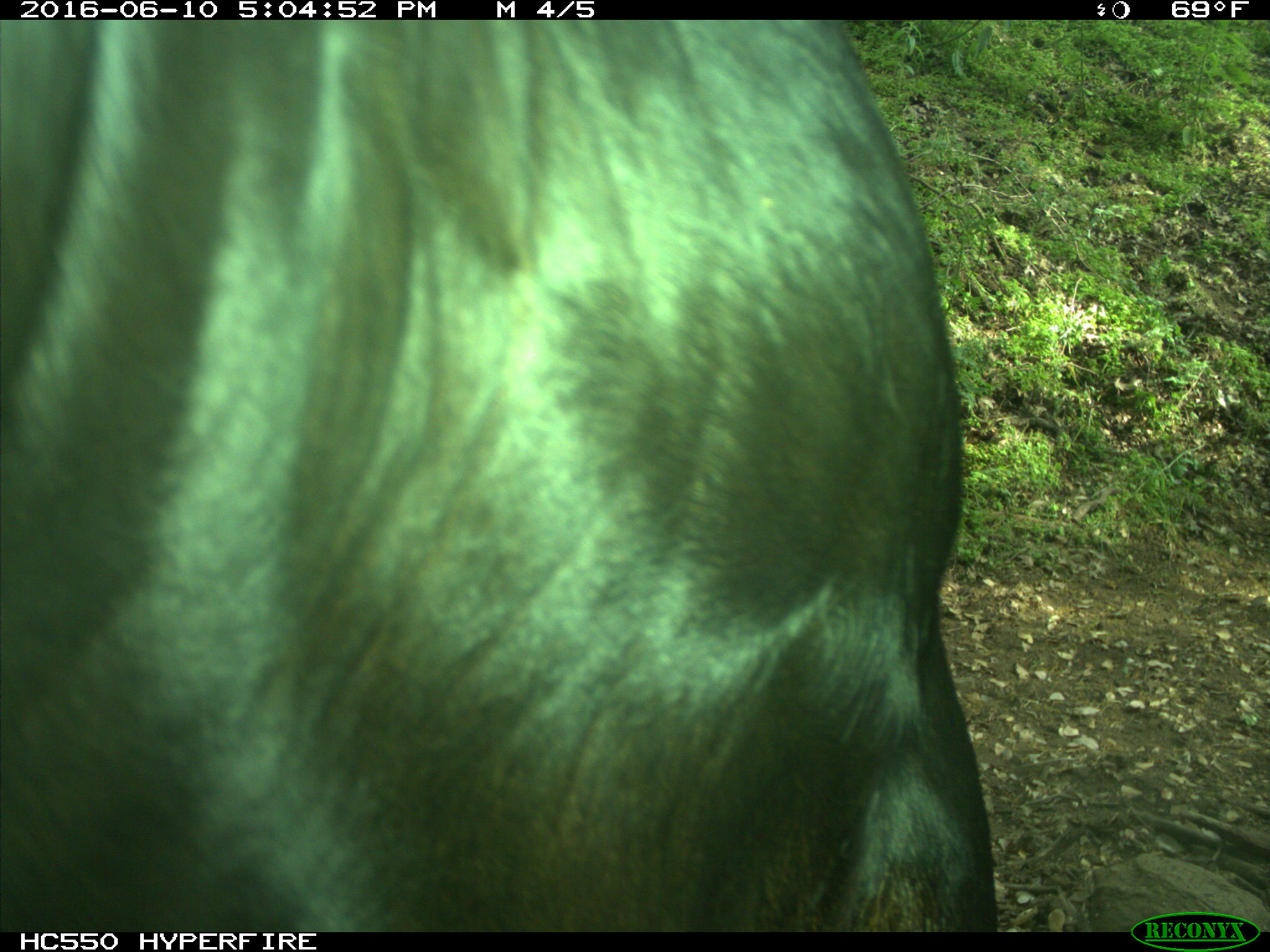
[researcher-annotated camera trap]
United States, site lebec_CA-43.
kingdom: Animalia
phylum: Chordata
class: Mammalia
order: Artiodactyla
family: Bovidae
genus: Bos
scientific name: Bos taurus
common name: domestic cow